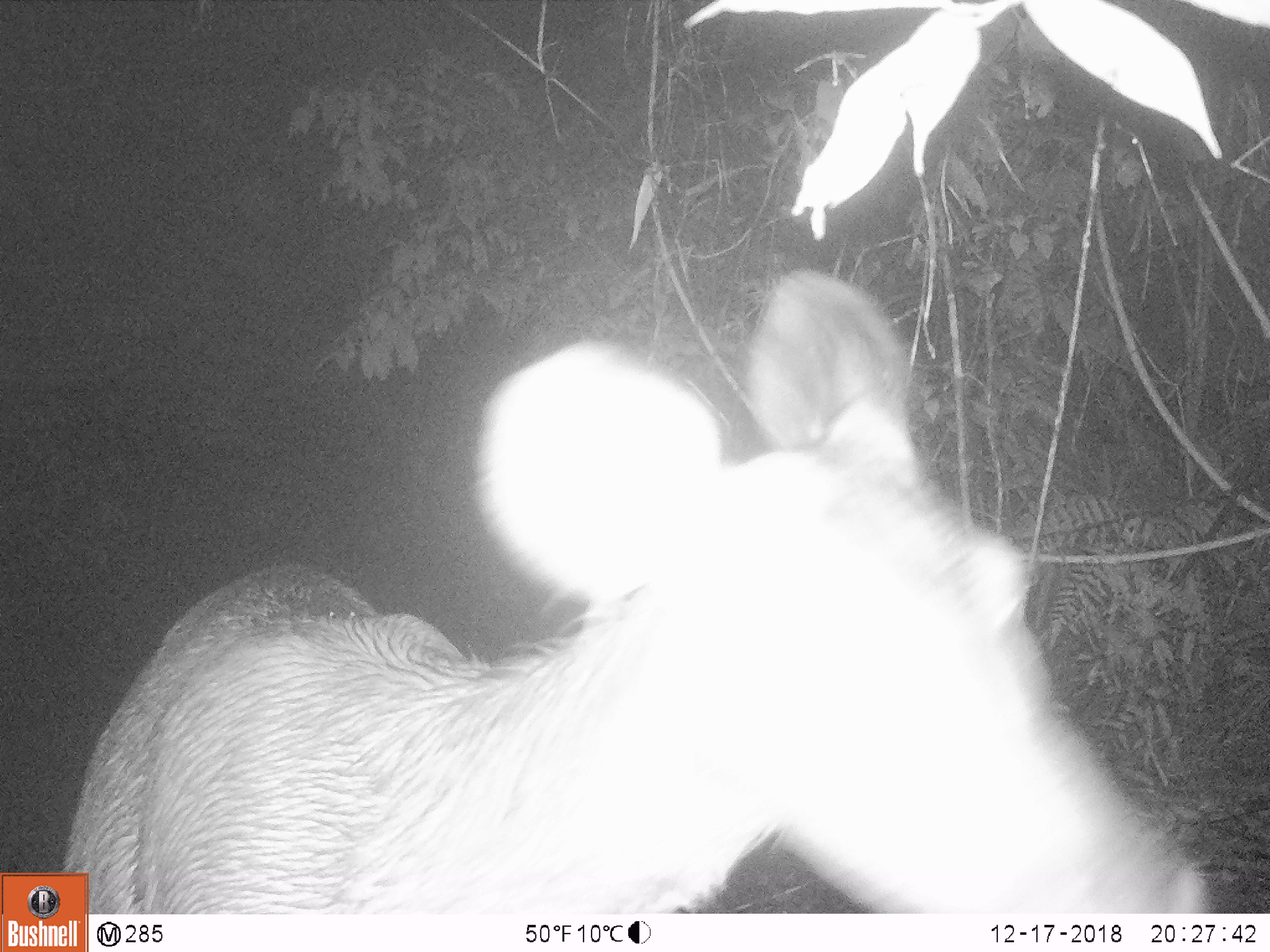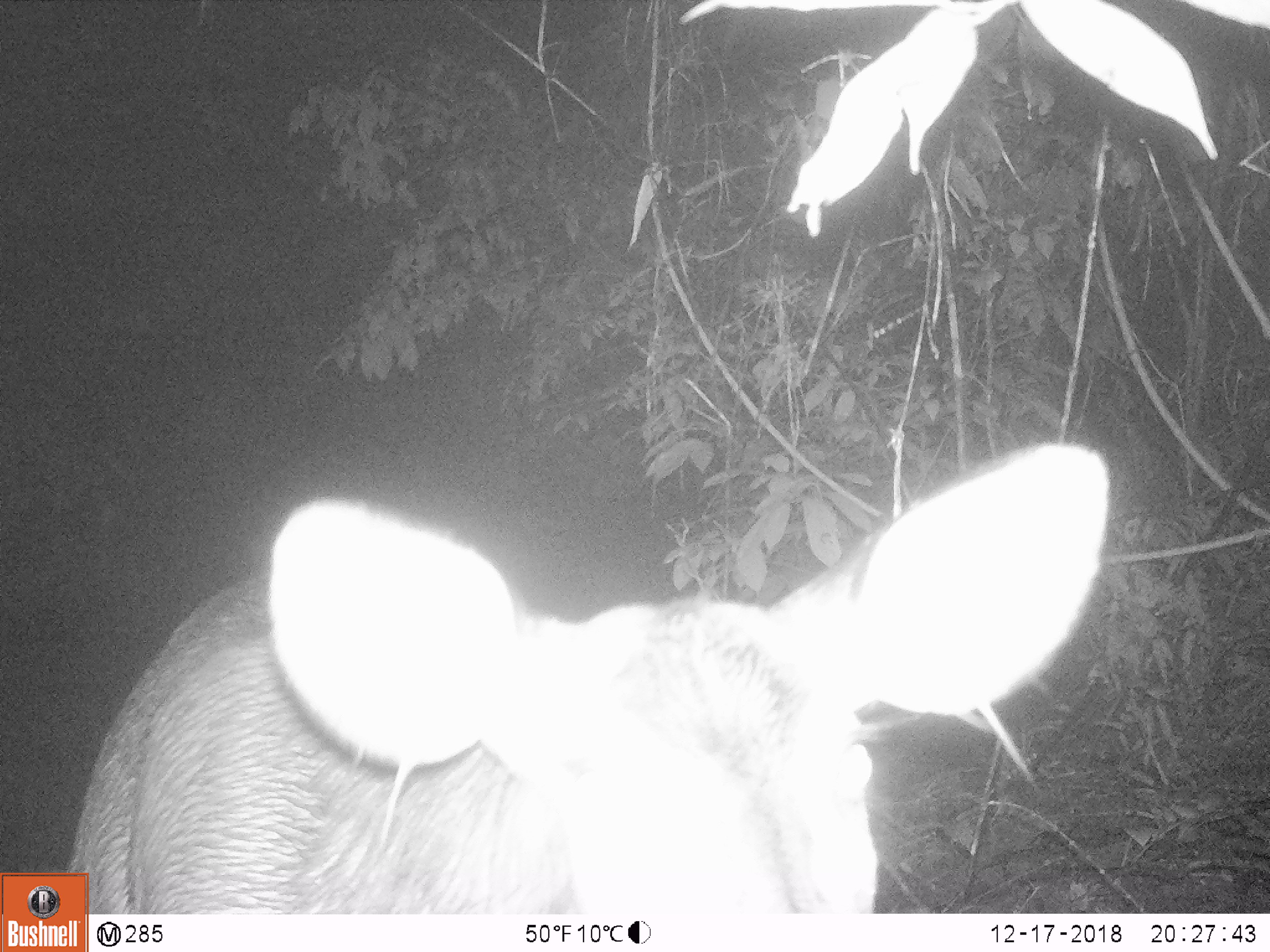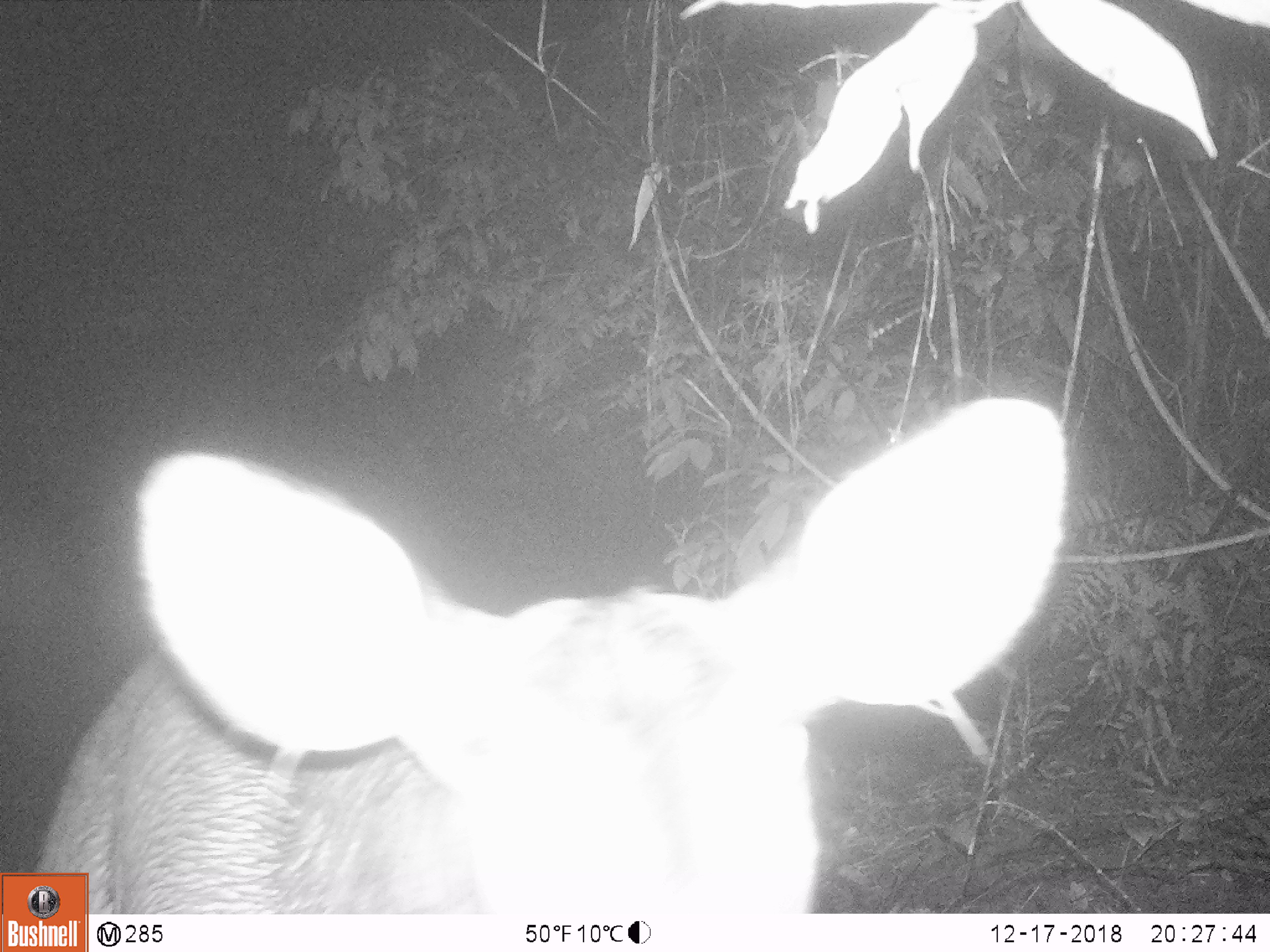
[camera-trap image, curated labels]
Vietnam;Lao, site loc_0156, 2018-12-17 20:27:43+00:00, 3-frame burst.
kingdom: Animalia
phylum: Chordata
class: Mammalia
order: Artiodactyla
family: Cervidae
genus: Rusa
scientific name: Rusa unicolor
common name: sambar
Sambar (Rusa unicolor). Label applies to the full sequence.